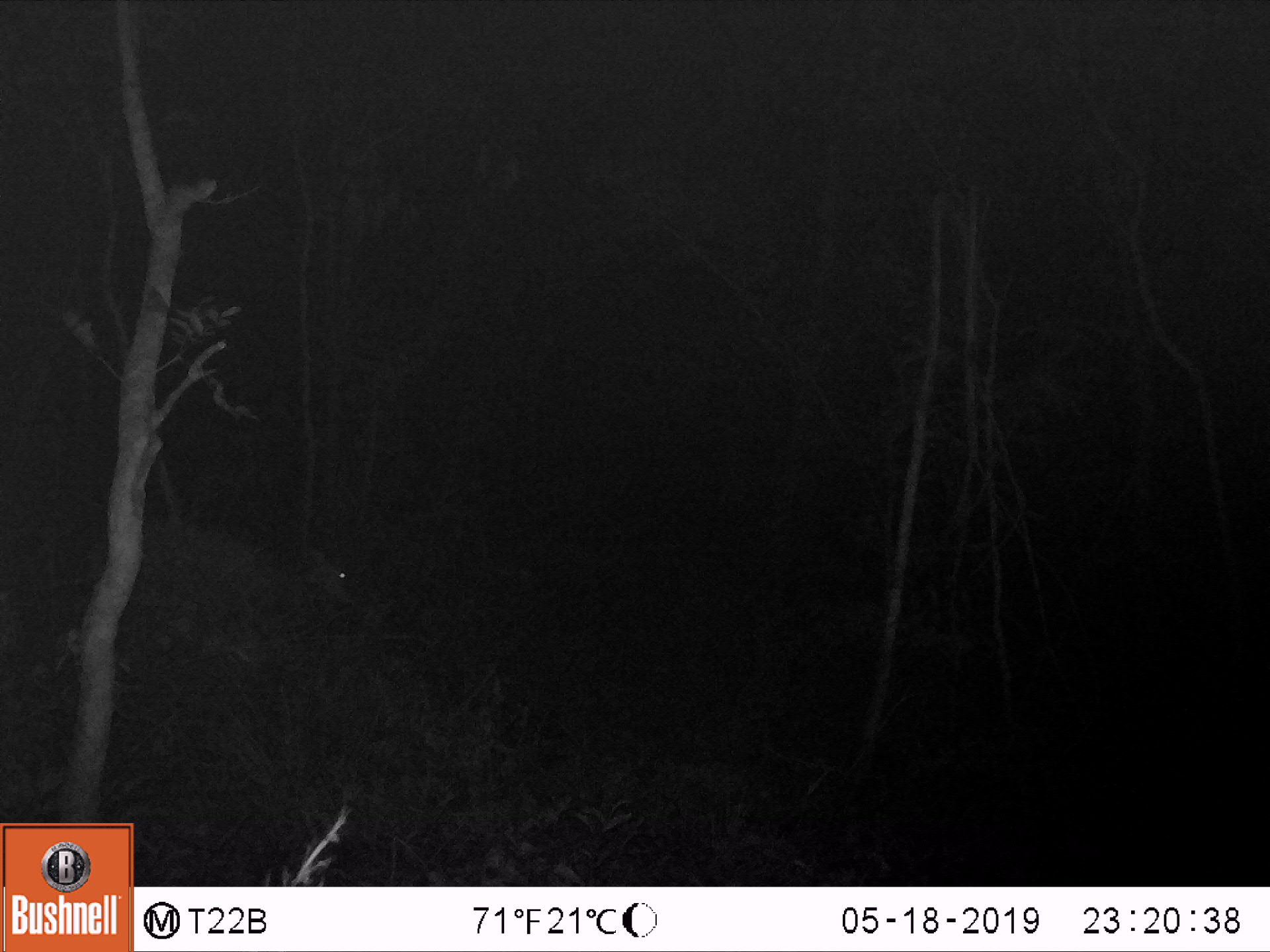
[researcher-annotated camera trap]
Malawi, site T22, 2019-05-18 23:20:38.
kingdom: Animalia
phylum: Chordata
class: Mammalia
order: Artiodactyla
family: Bovidae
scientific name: Antilopinae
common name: small antelope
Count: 1.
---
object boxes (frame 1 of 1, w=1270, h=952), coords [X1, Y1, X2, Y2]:
small antelope: [108, 499, 353, 667]